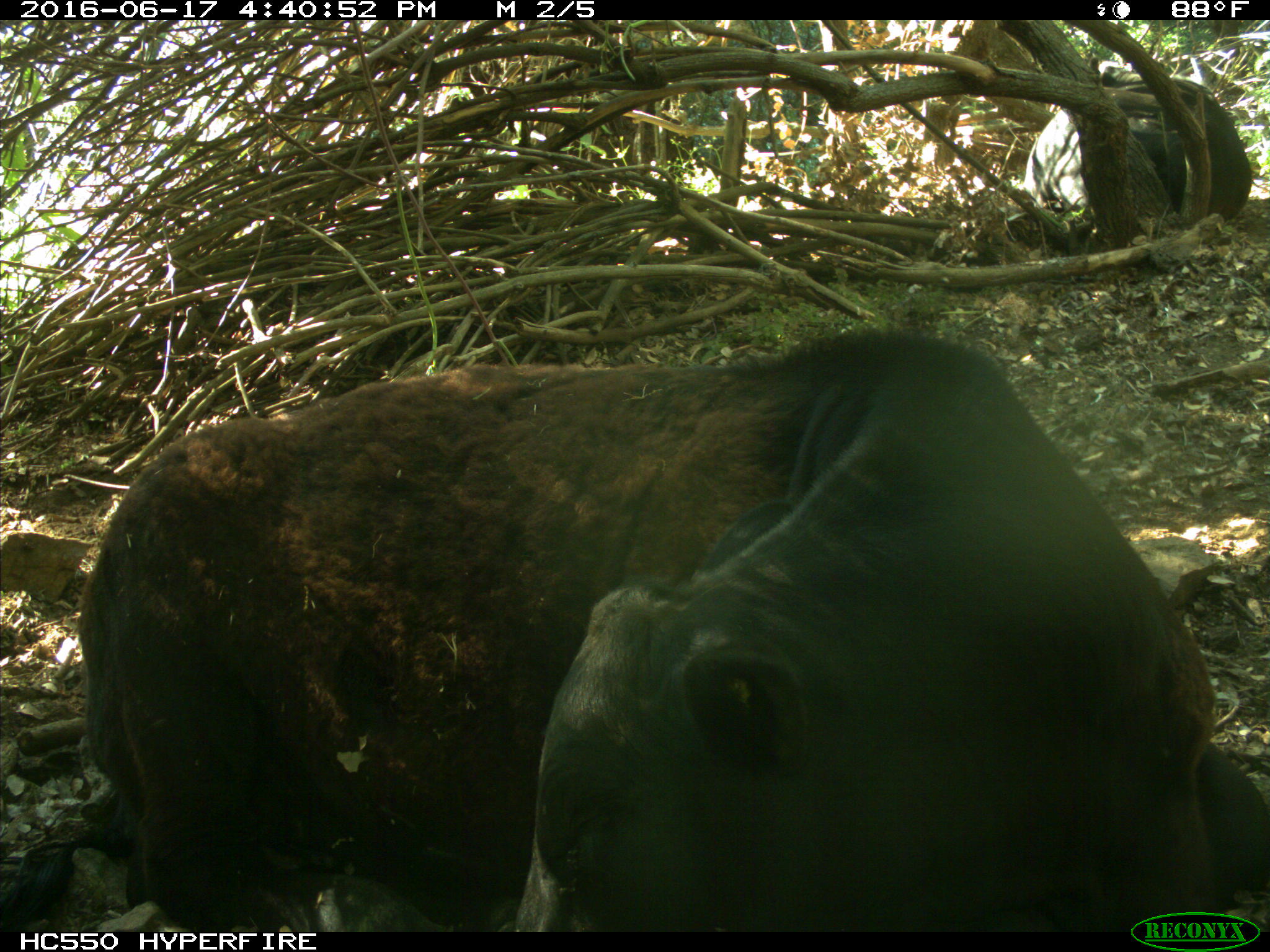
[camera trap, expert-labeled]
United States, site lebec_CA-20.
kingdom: Animalia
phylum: Chordata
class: Mammalia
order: Artiodactyla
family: Bovidae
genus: Bos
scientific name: Bos taurus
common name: domestic cow